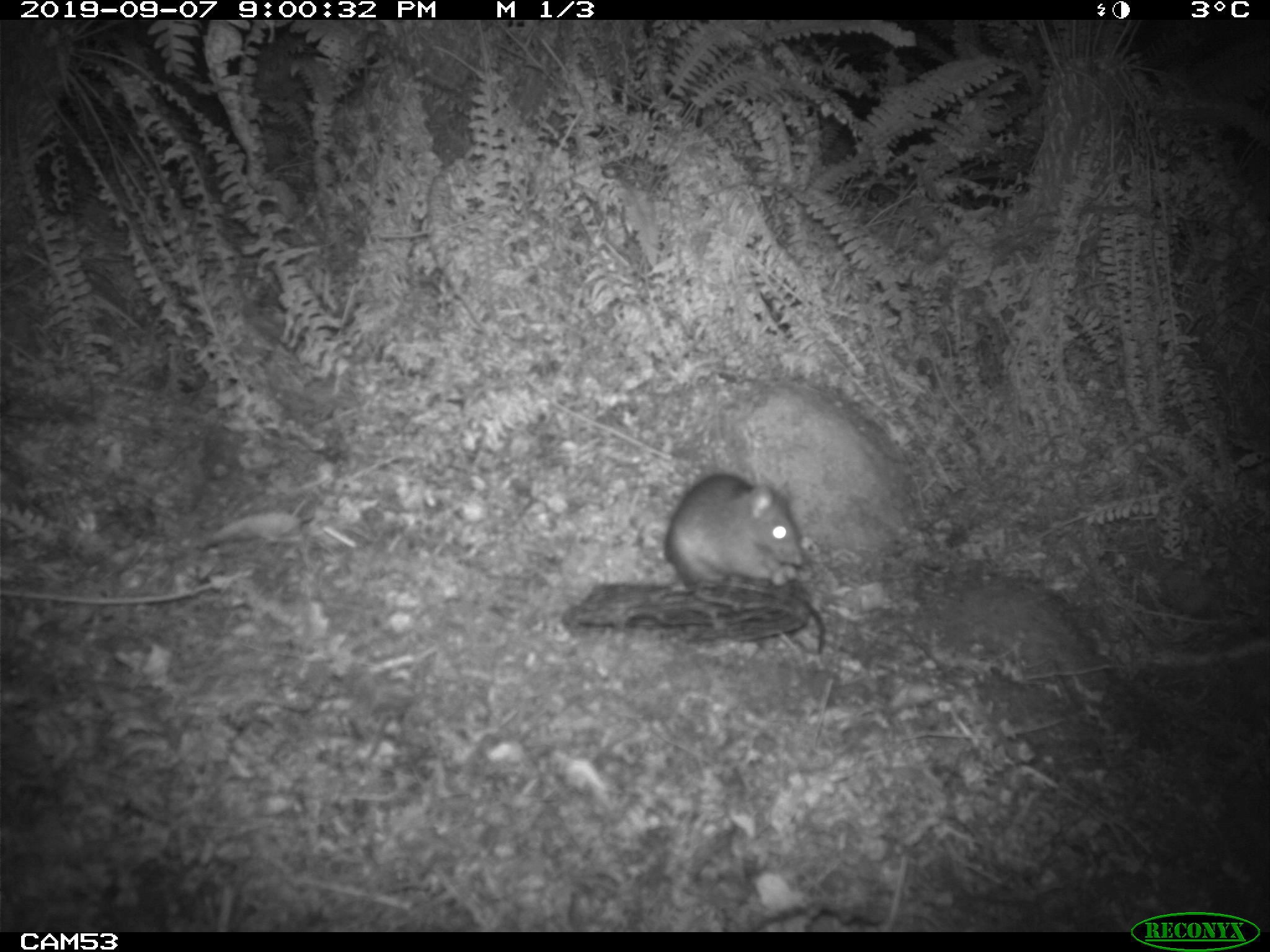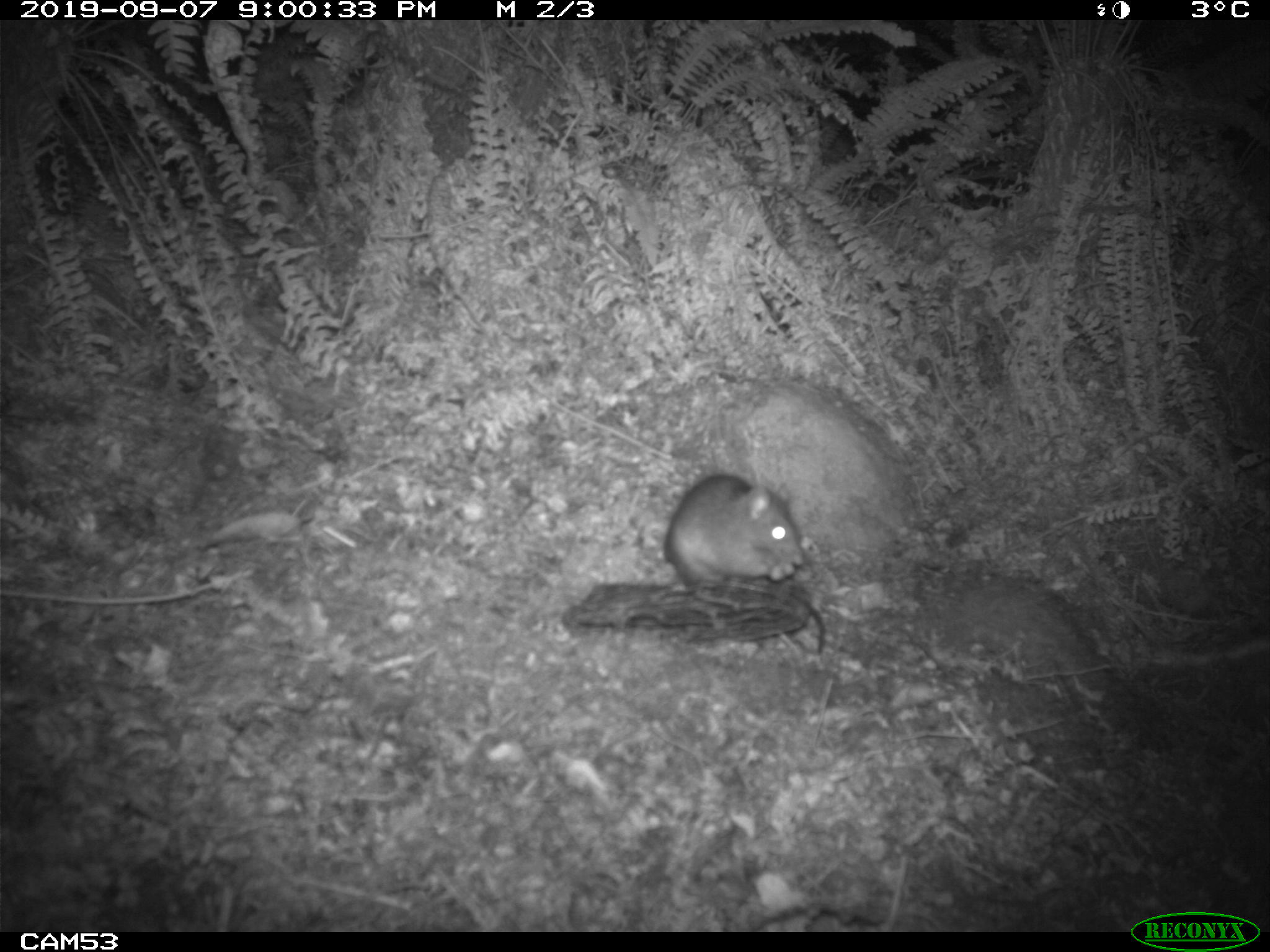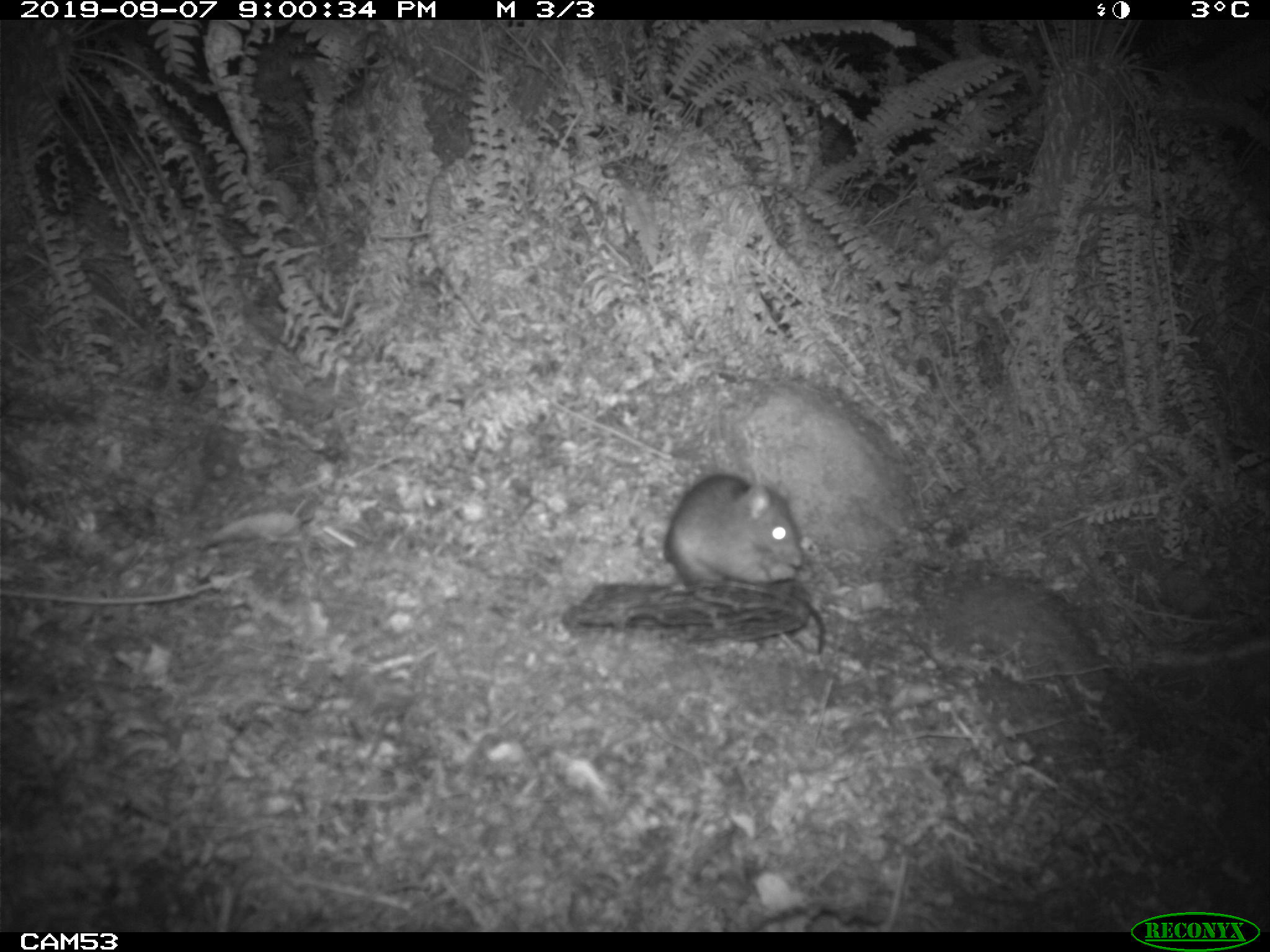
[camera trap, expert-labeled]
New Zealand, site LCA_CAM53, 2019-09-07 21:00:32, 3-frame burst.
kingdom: Animalia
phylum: Chordata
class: Mammalia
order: Rodentia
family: Muridae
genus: Rattus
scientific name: Rattus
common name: rat